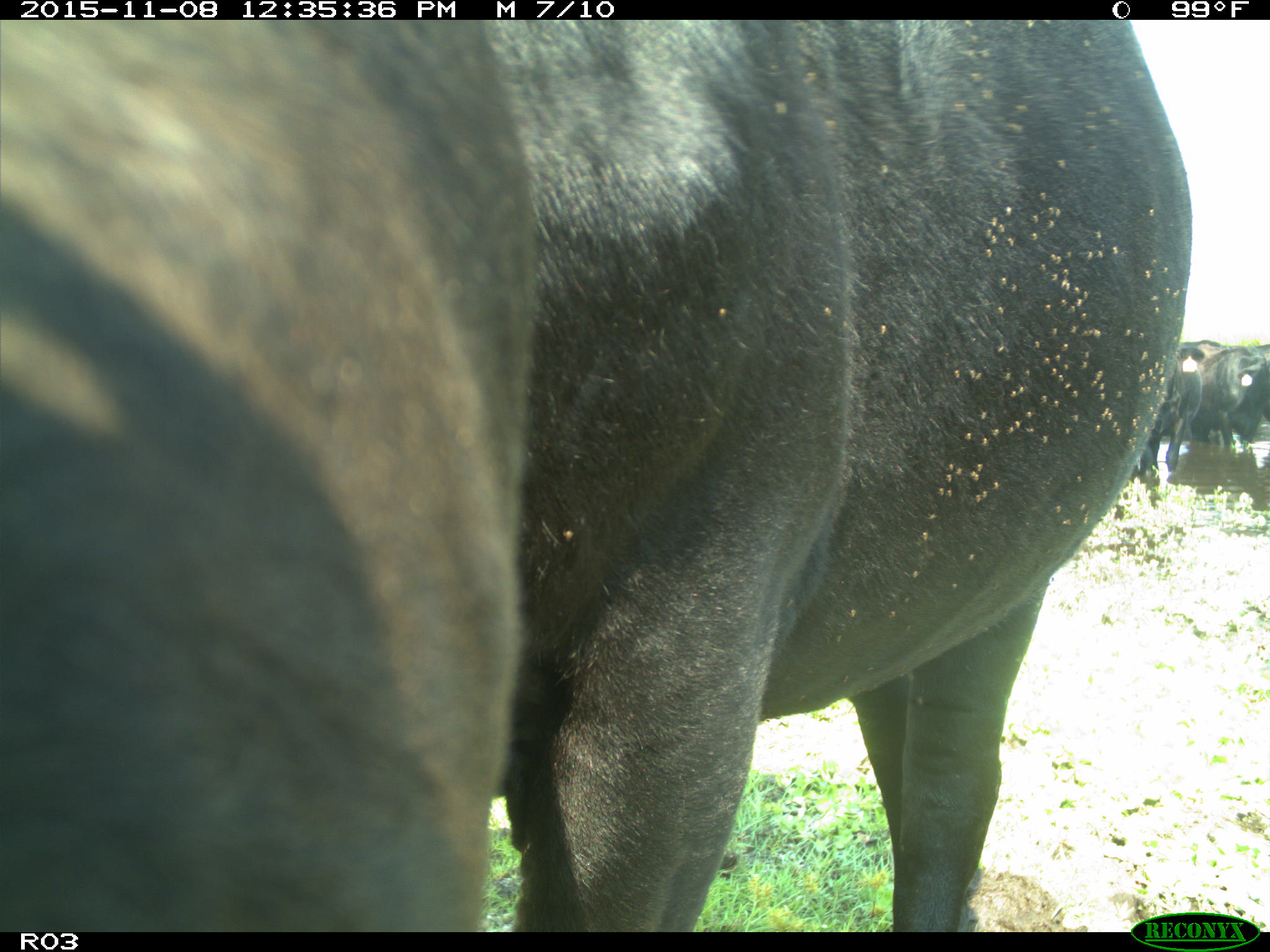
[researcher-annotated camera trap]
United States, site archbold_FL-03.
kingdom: Animalia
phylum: Chordata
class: Mammalia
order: Artiodactyla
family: Bovidae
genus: Bos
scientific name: Bos taurus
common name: domestic cow